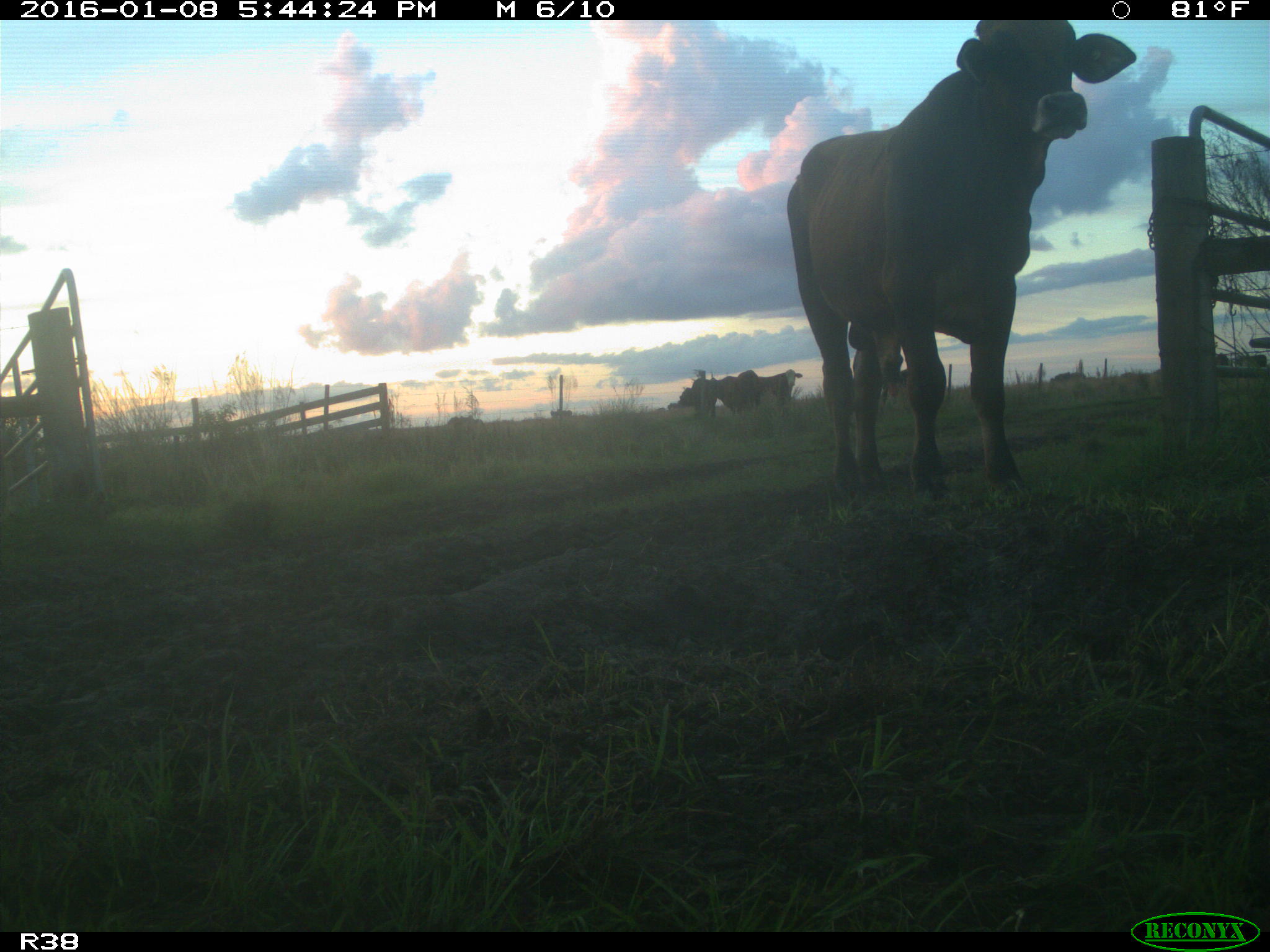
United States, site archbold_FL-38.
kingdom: Animalia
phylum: Chordata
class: Mammalia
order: Artiodactyla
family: Bovidae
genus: Bos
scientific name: Bos taurus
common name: domestic cow